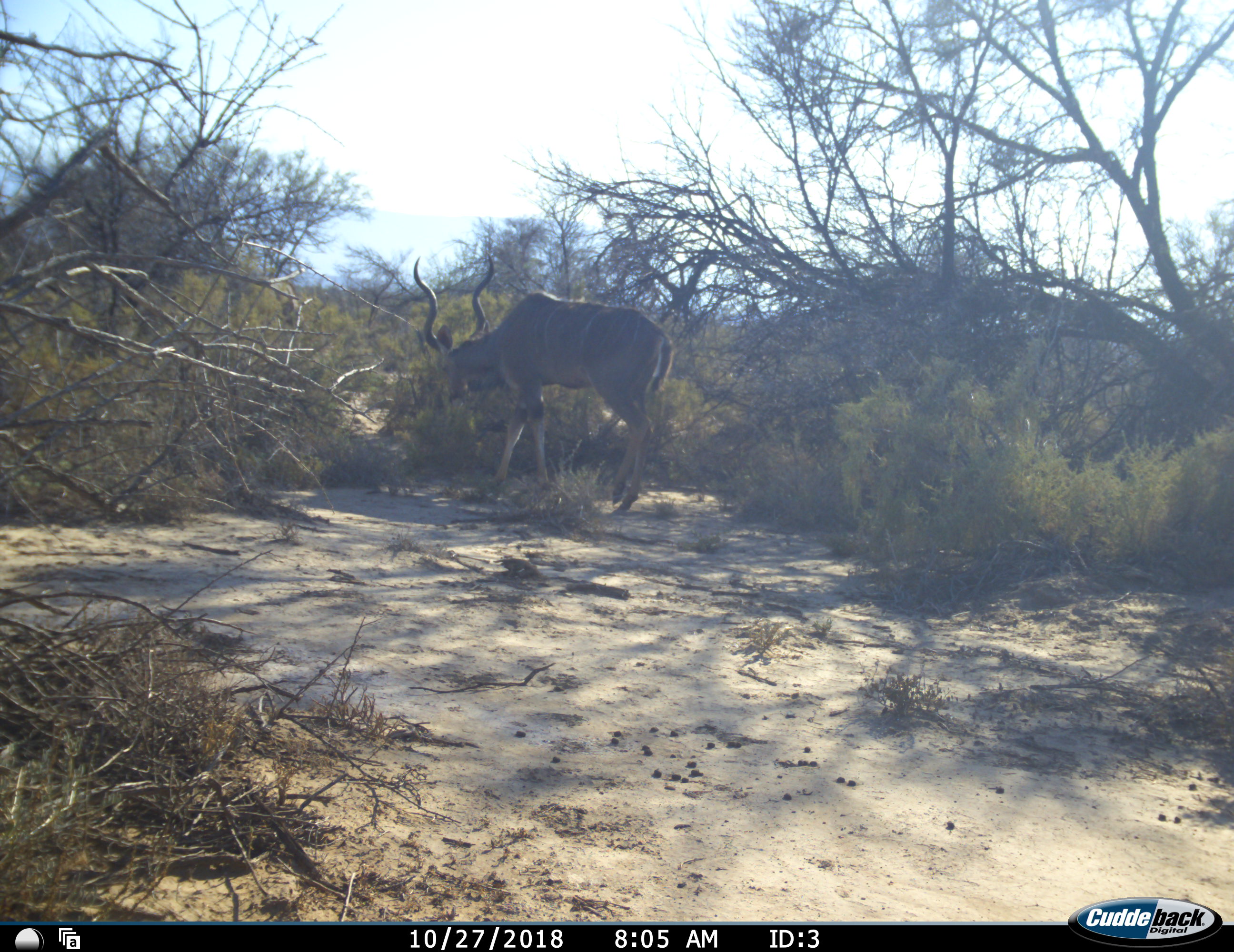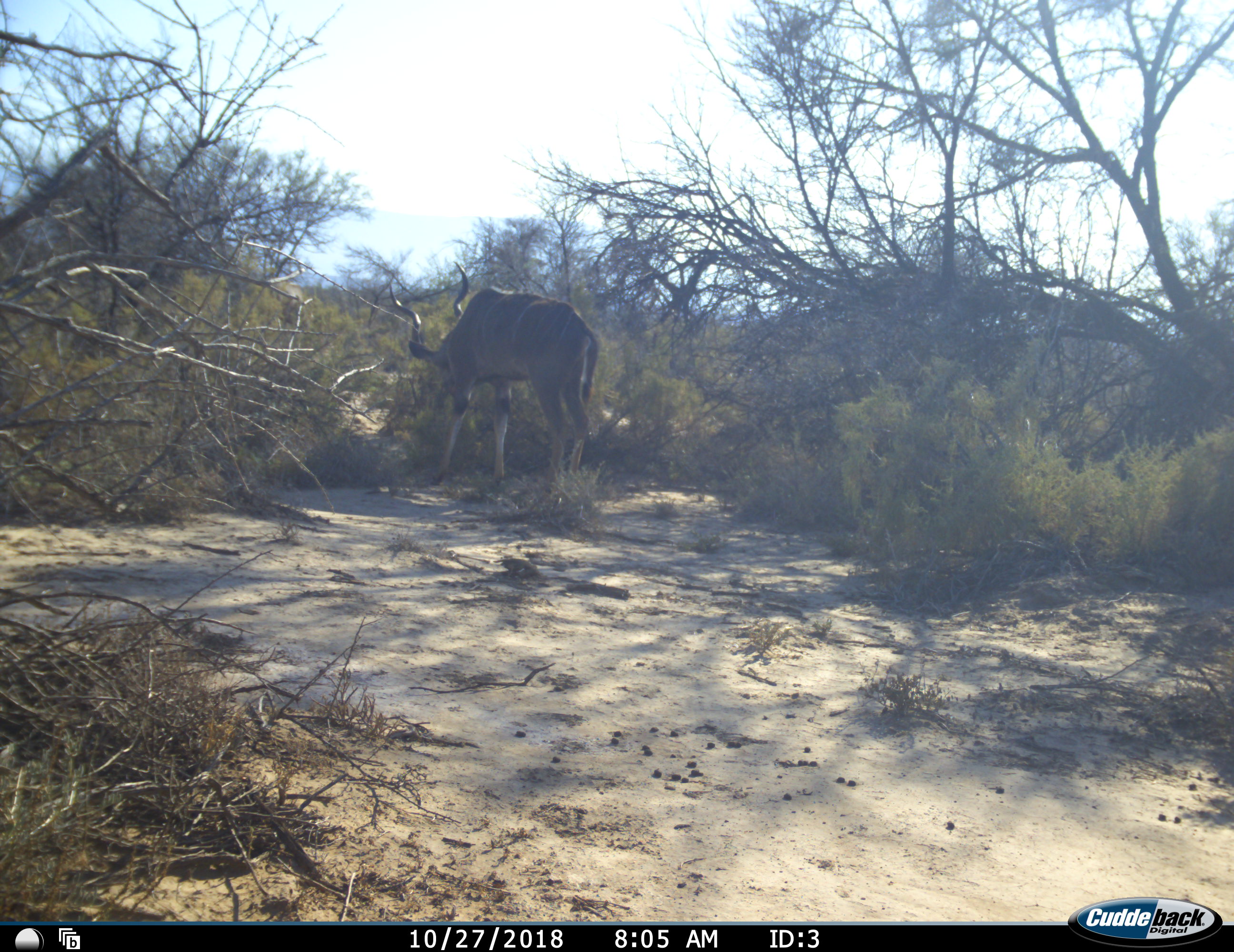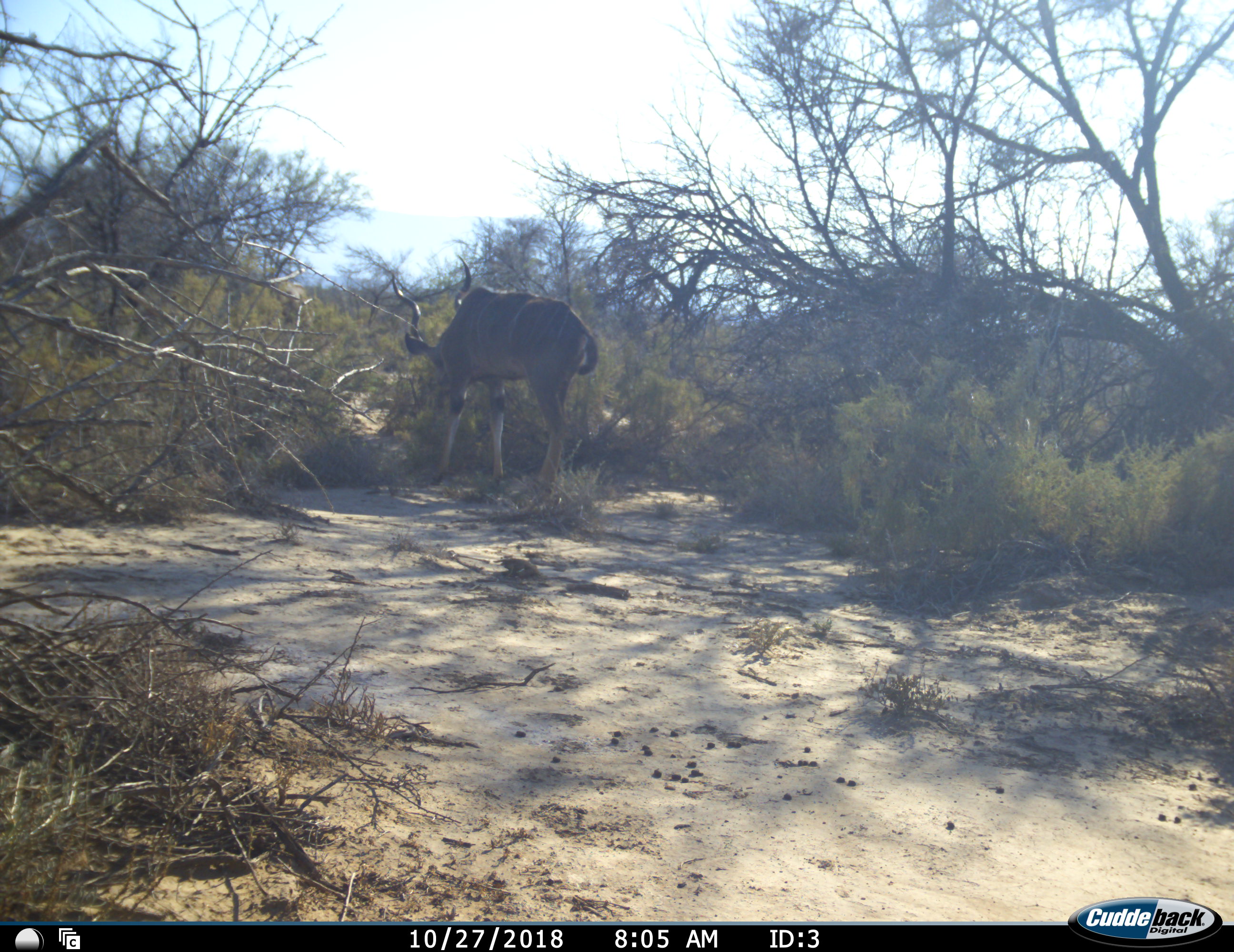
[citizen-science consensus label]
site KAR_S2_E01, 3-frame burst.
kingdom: Animalia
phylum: Chordata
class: Mammalia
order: Artiodactyla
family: Bovidae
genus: Tragelaphus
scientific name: Tragelaphus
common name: kudu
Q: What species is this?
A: Kudu (Tragelaphus).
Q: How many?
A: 1.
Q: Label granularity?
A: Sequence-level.